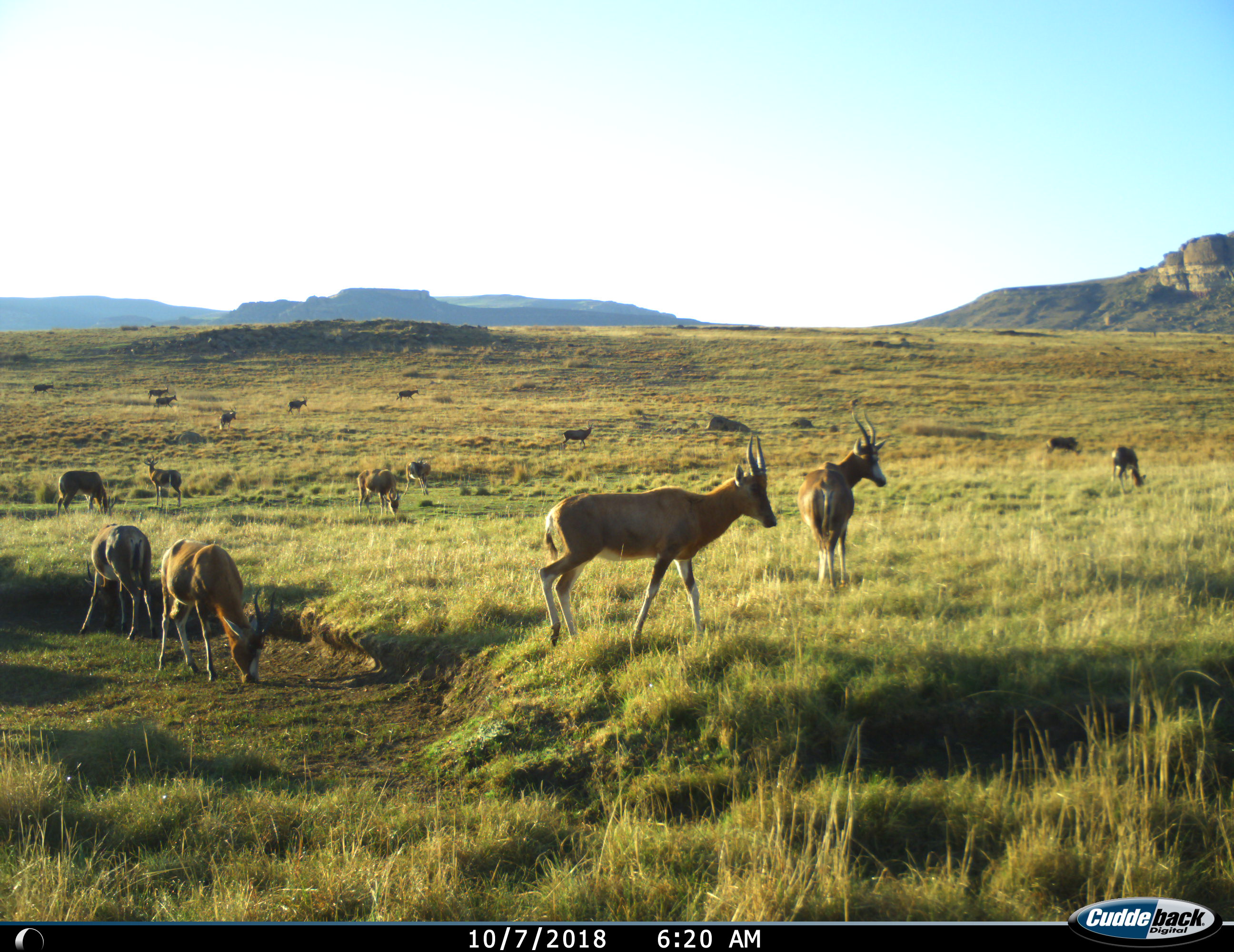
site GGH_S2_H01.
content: unidentified animal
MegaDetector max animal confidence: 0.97